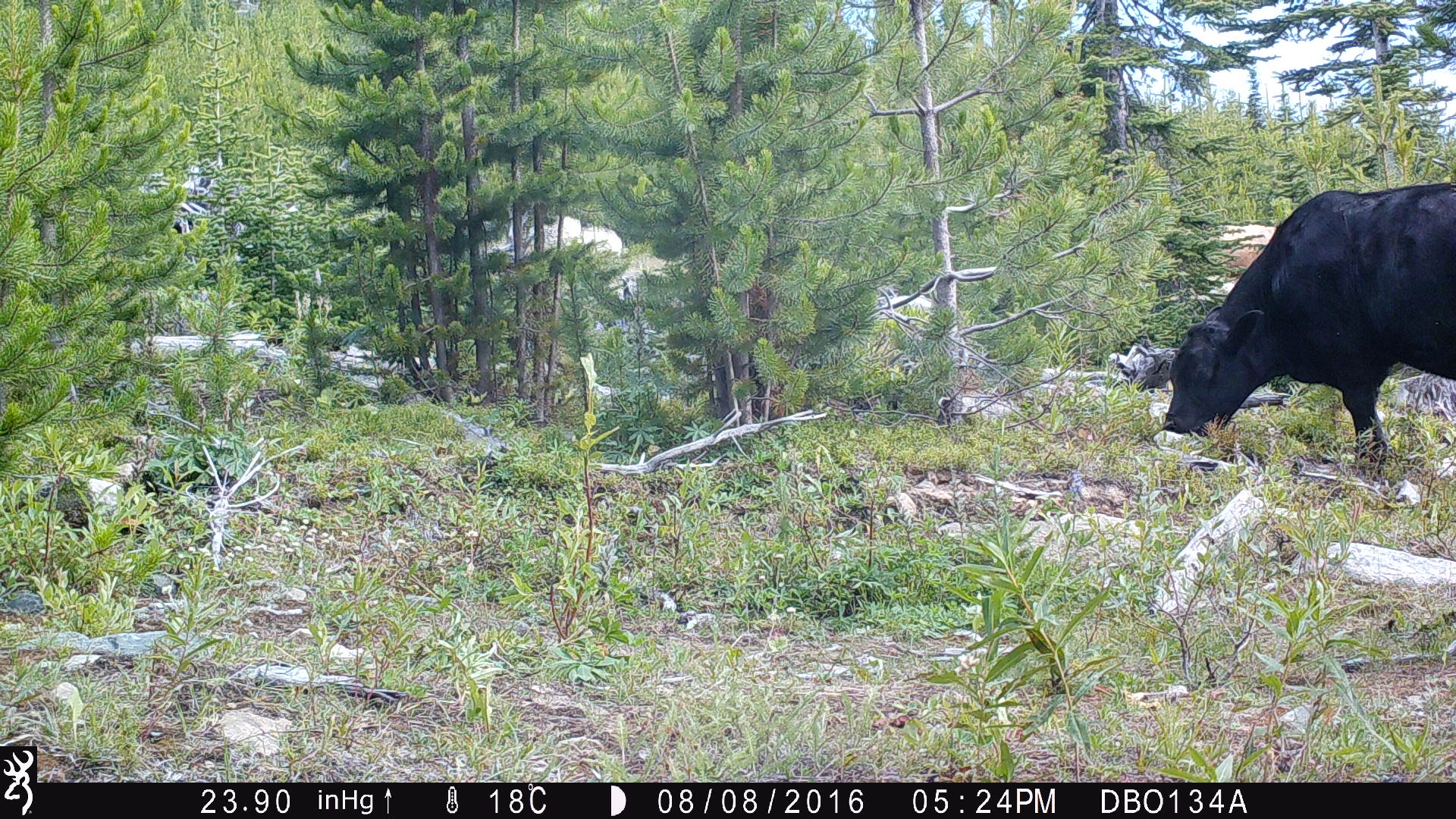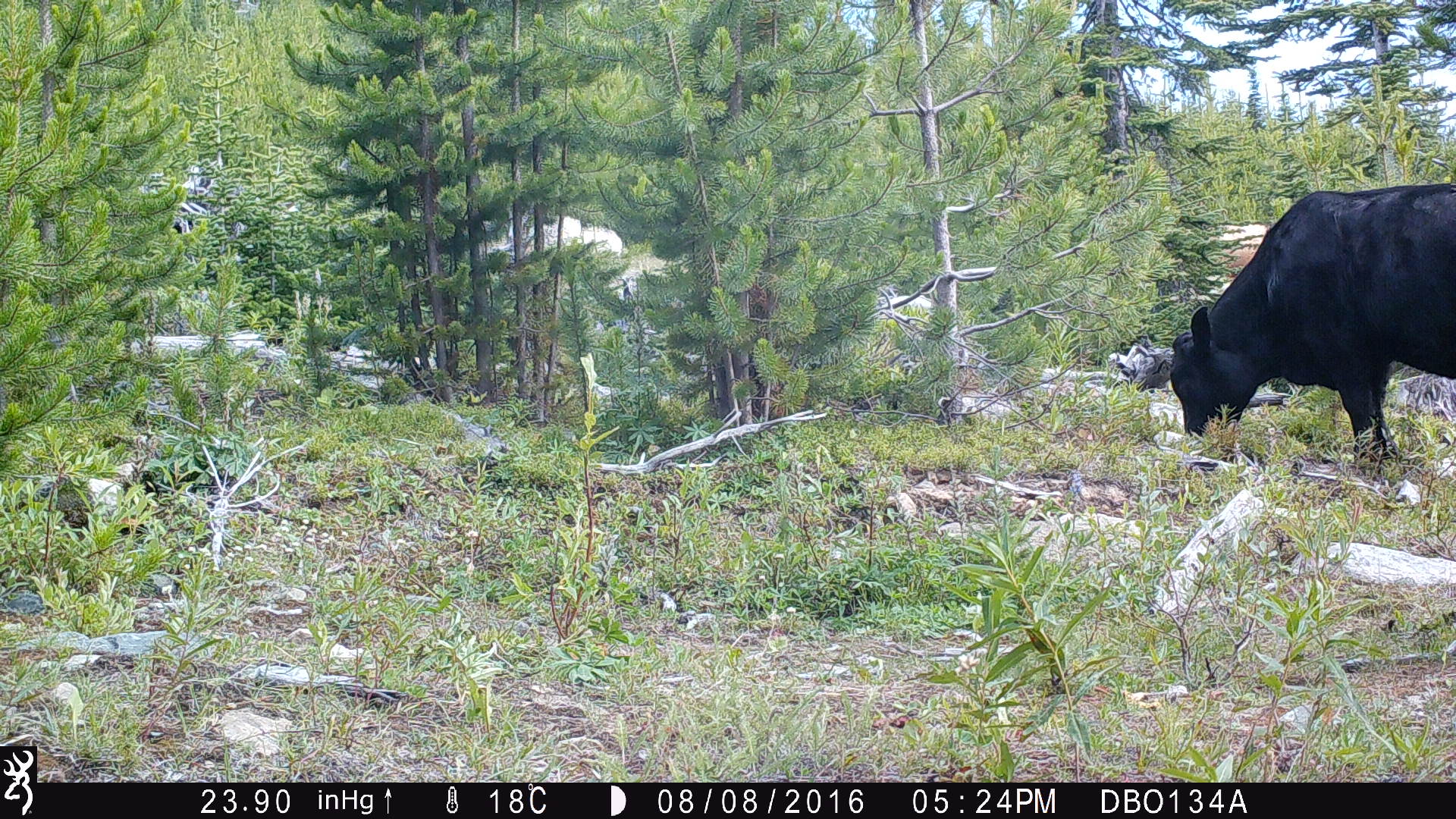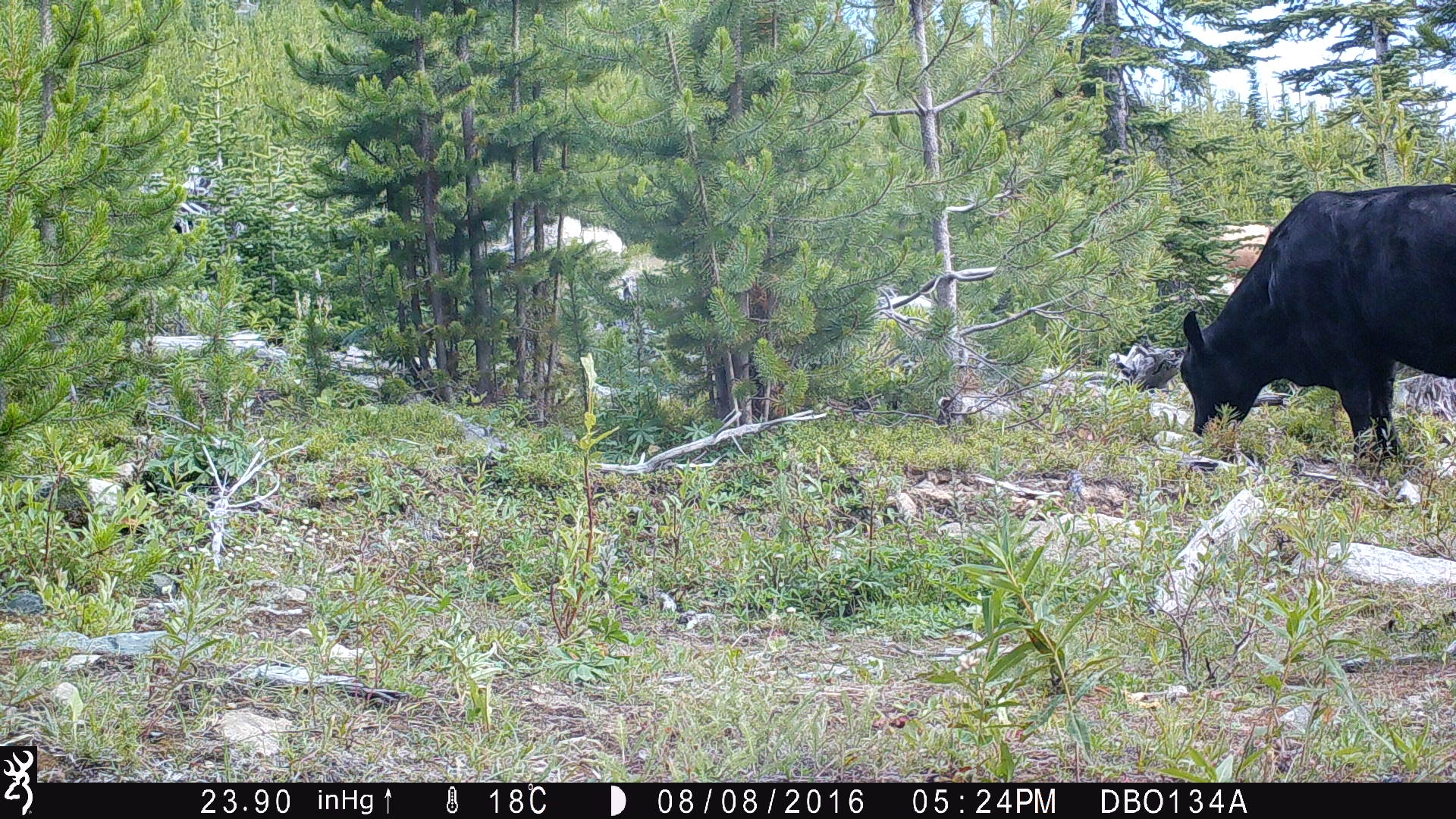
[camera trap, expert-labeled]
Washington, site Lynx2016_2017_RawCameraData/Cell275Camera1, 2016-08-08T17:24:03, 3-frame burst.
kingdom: Animalia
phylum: Chordata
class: Mammalia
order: Artiodactyla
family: Bovidae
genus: Bos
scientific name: Bos taurus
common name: domestic cattle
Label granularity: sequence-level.